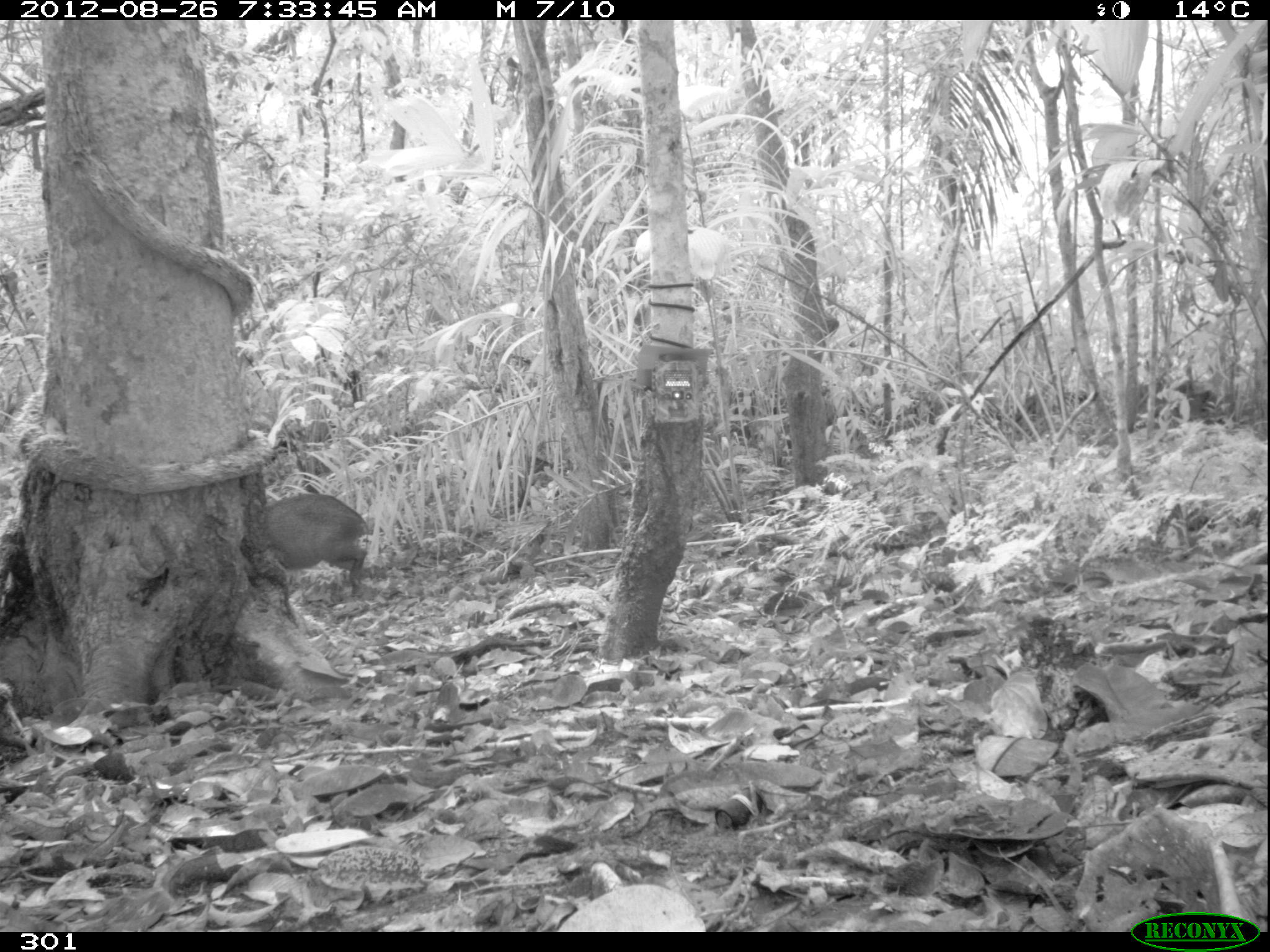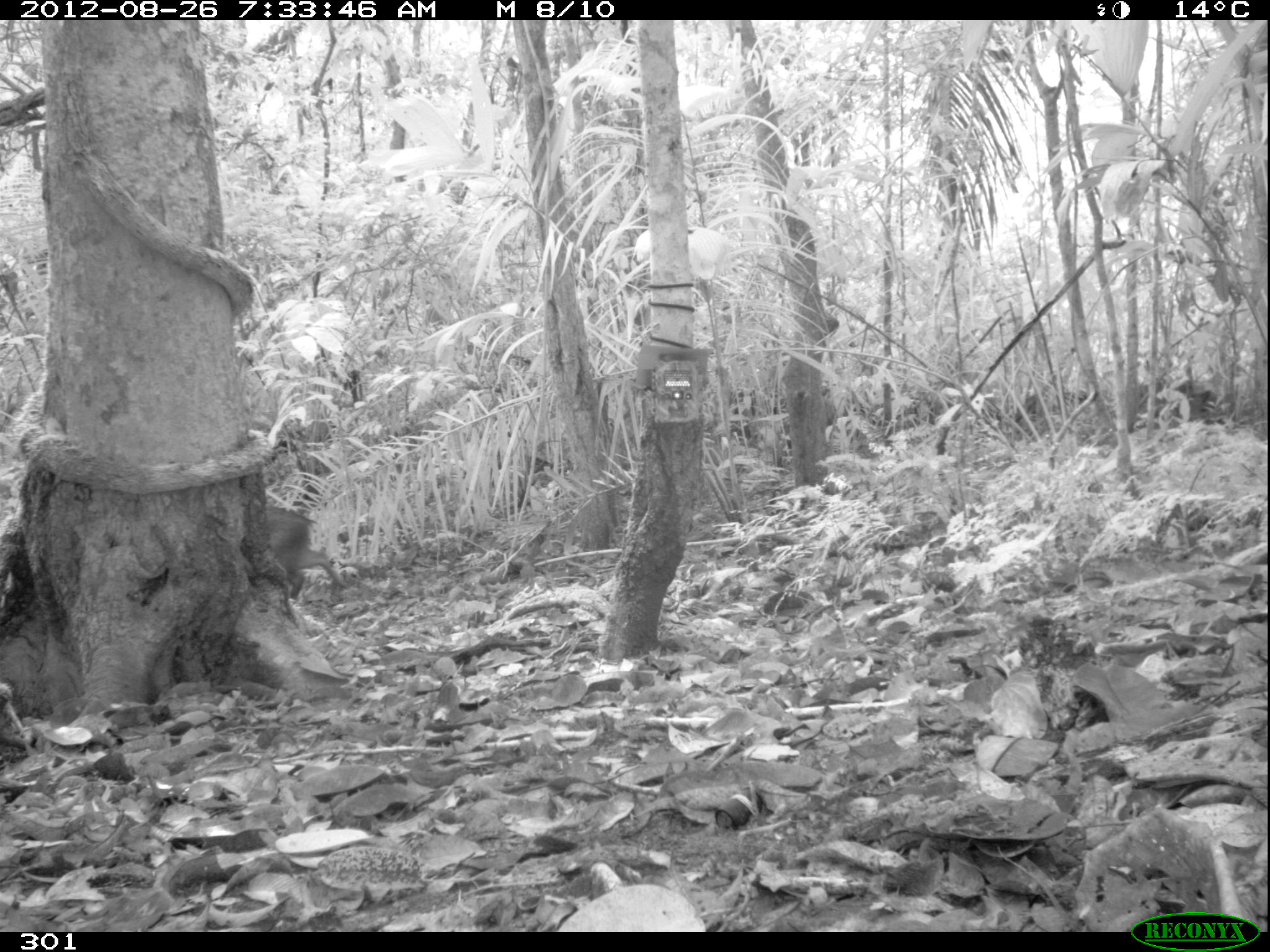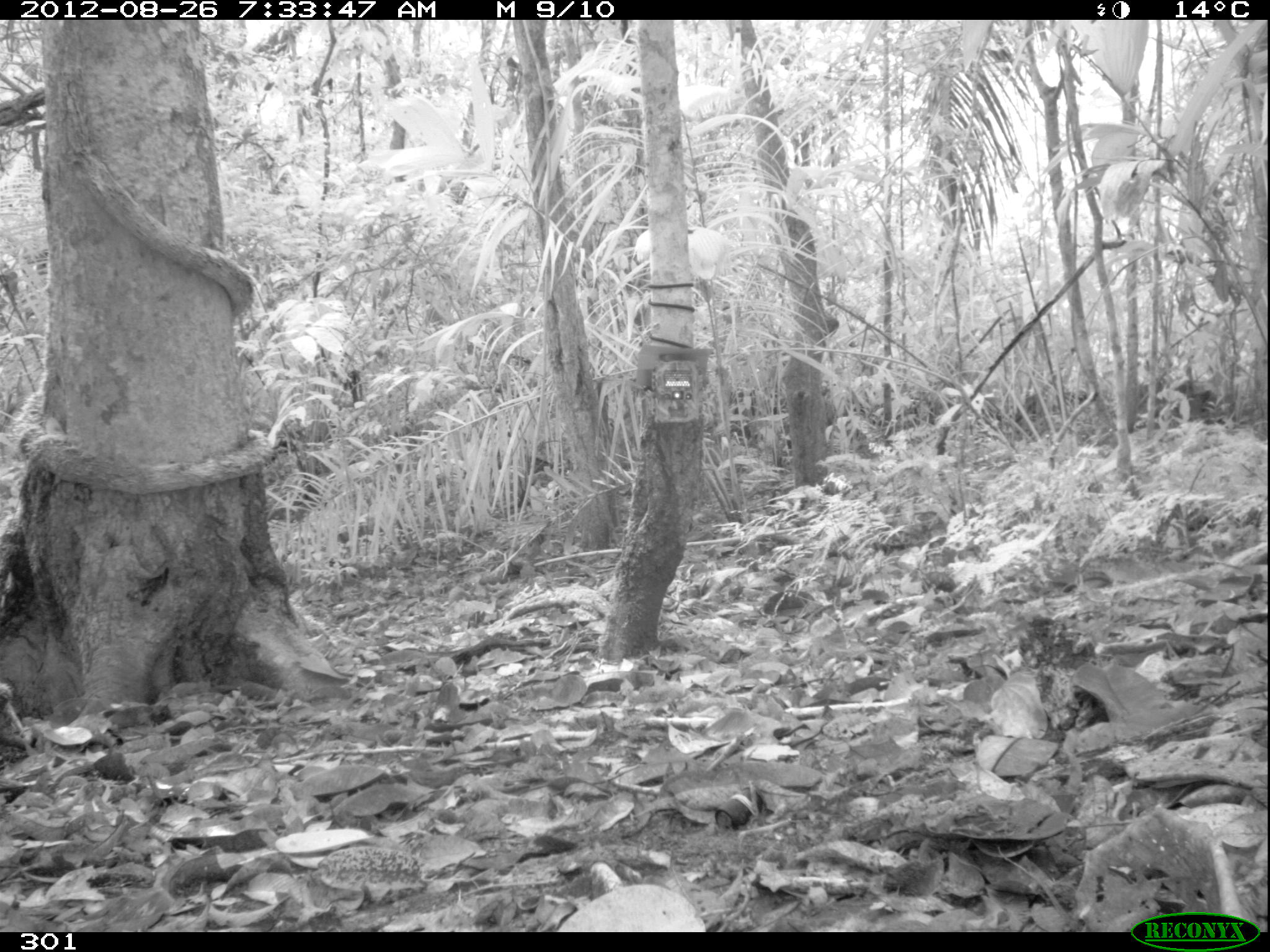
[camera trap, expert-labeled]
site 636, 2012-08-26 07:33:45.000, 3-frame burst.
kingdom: Animalia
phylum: Chordata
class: Mammalia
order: Artiodactyla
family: Tayassuidae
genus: Pecari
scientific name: Pecari tajacu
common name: collared peccary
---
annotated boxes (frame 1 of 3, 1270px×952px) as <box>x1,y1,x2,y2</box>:
pecari tajacu: <box>266,494,368,599</box>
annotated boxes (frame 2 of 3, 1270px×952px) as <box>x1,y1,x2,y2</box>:
pecari tajacu: <box>264,505,346,600</box>